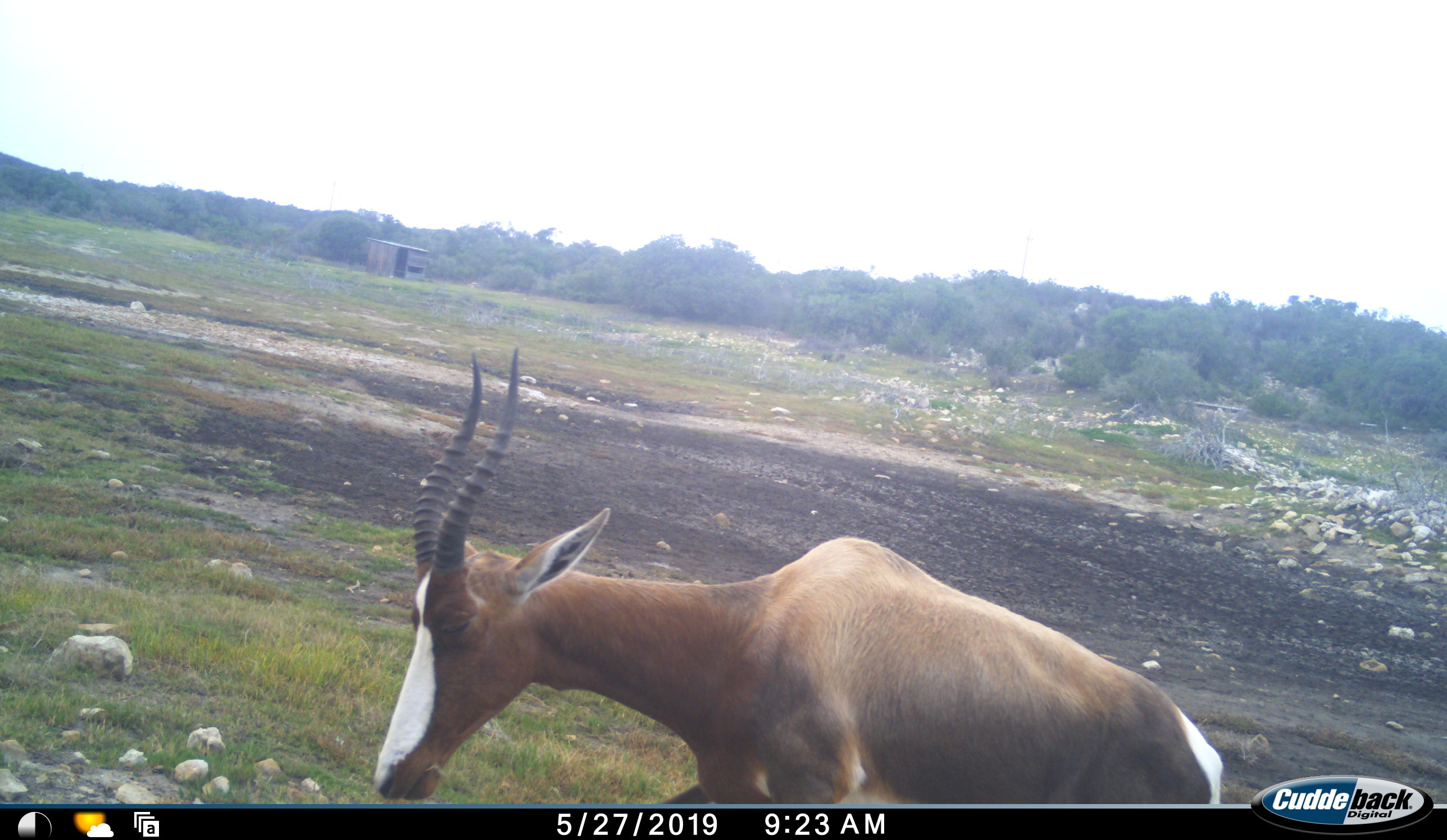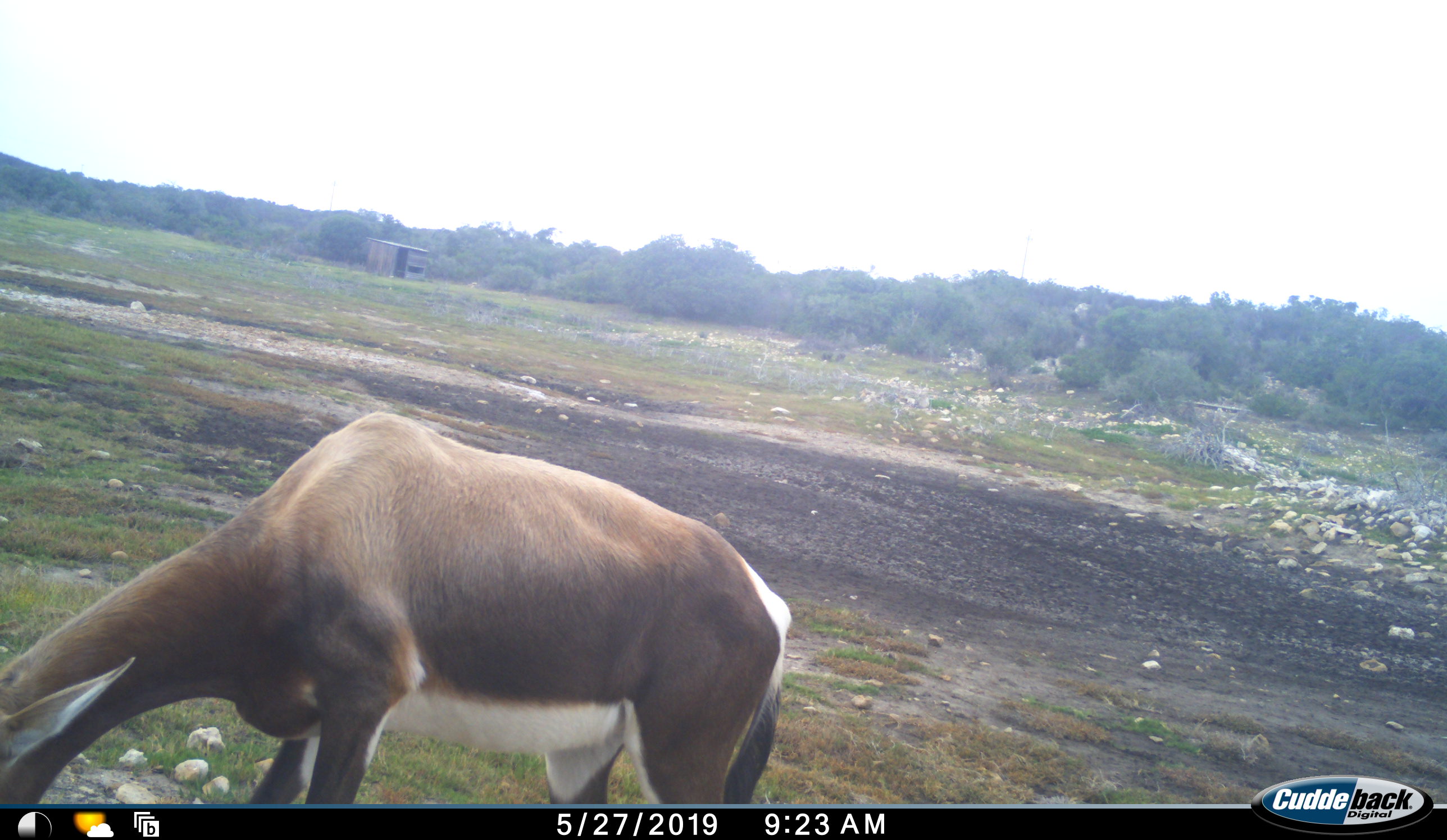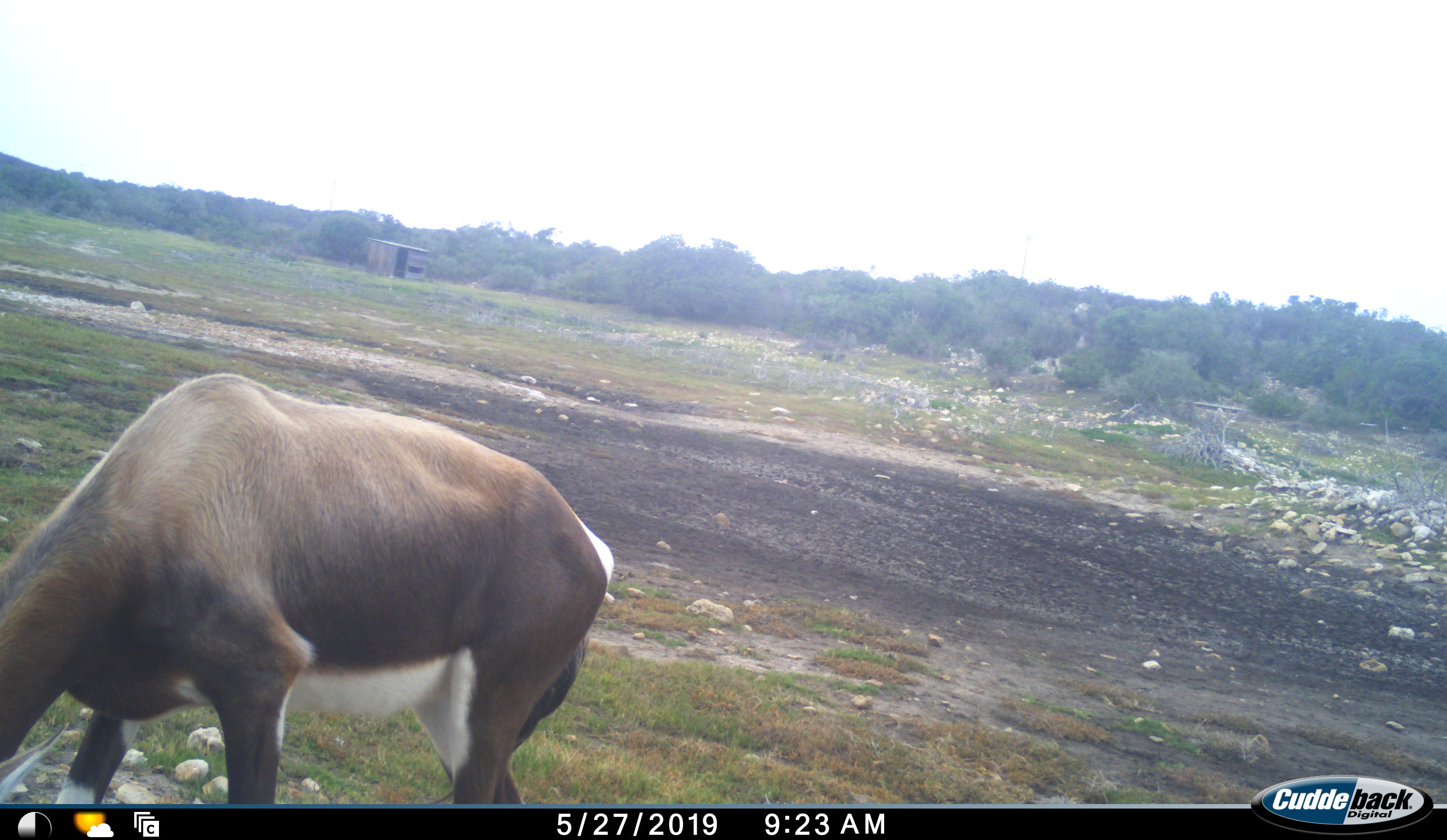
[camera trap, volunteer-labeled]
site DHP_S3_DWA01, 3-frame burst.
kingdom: Animalia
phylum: Chordata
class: Mammalia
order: Artiodactyla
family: Bovidae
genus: Damaliscus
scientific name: Damaliscus pygargus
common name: bontebok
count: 1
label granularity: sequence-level